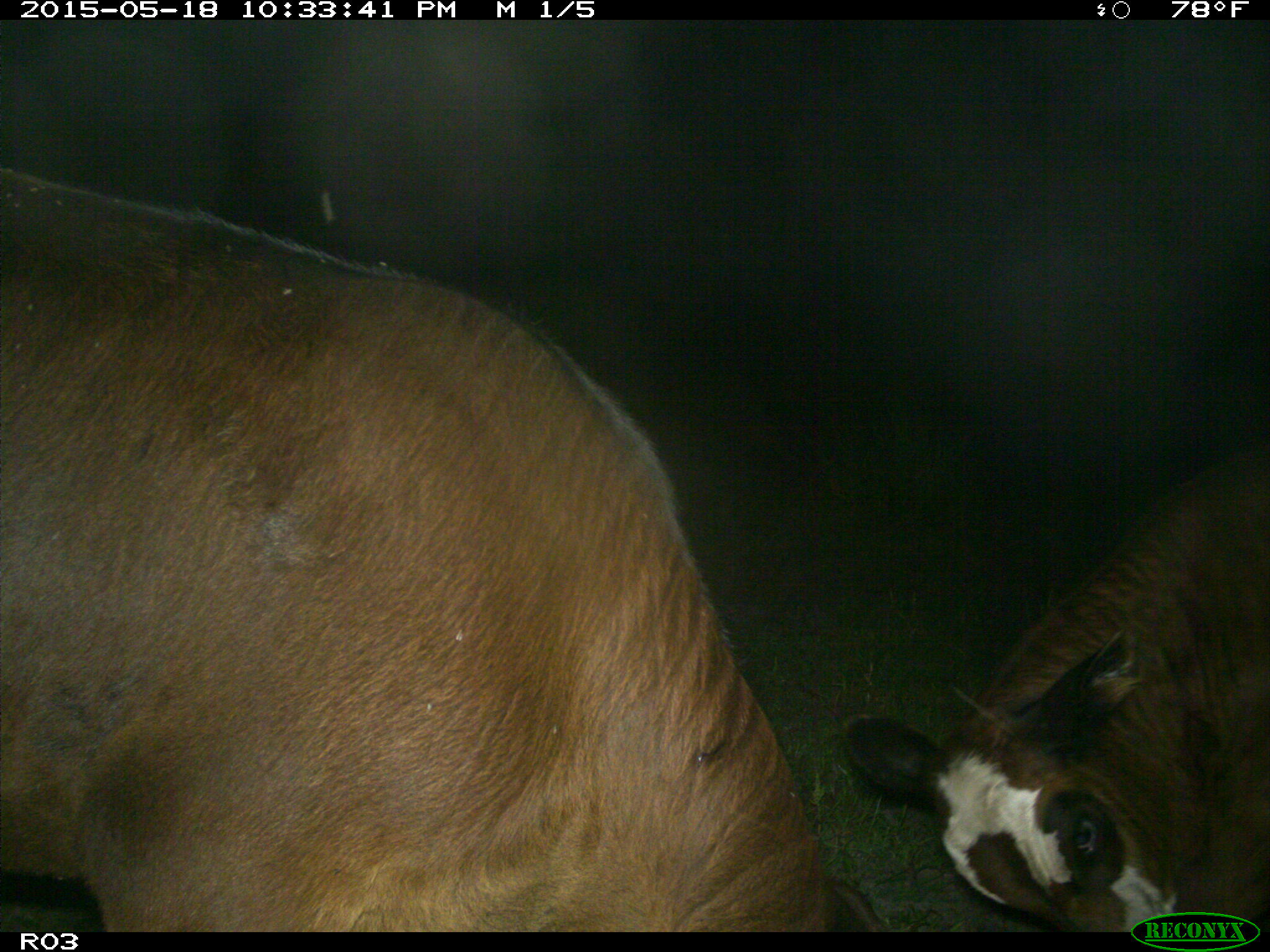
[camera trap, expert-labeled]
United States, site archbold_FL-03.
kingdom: Animalia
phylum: Chordata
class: Mammalia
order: Artiodactyla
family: Bovidae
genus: Bos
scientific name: Bos taurus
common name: domestic cow